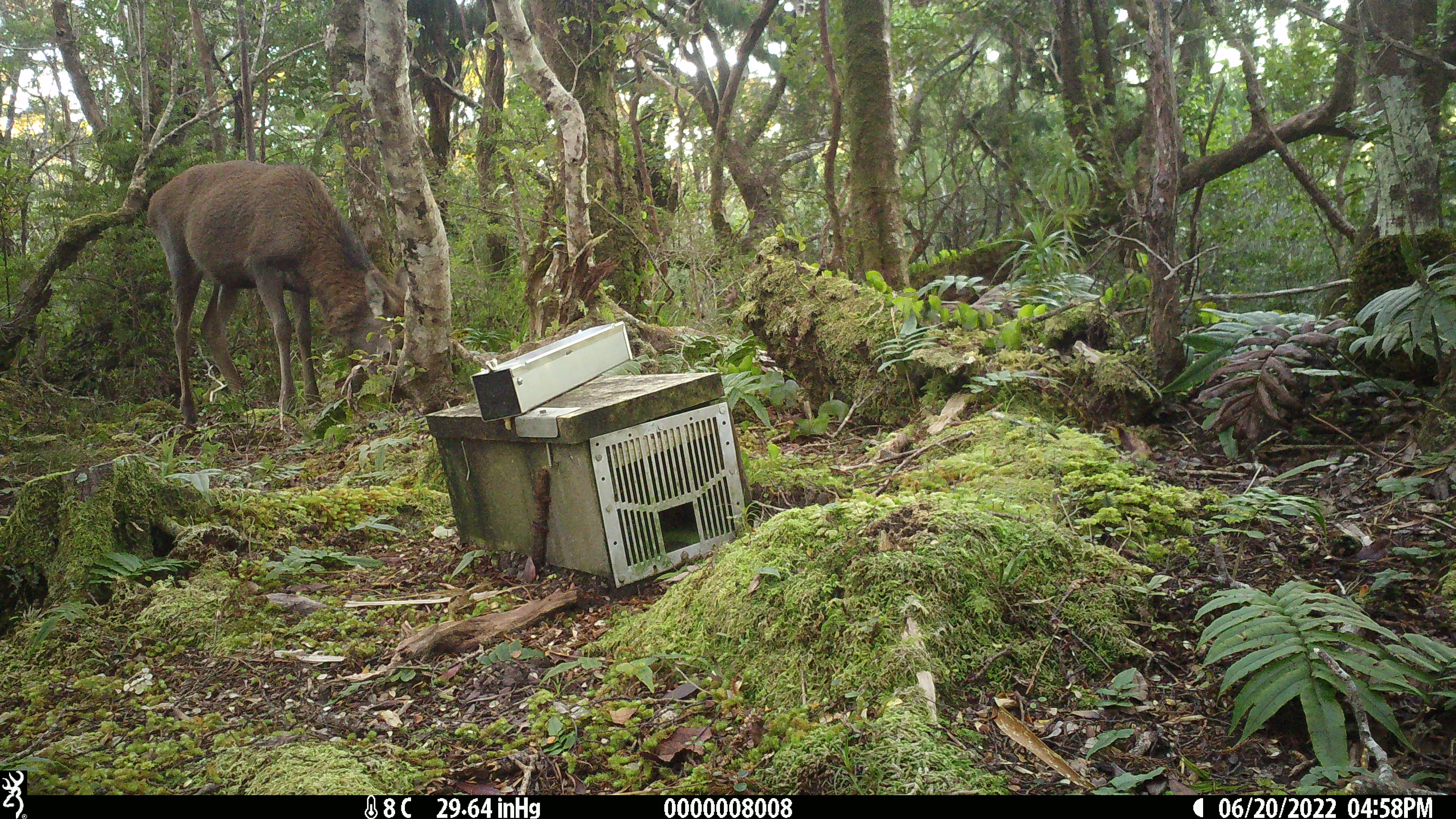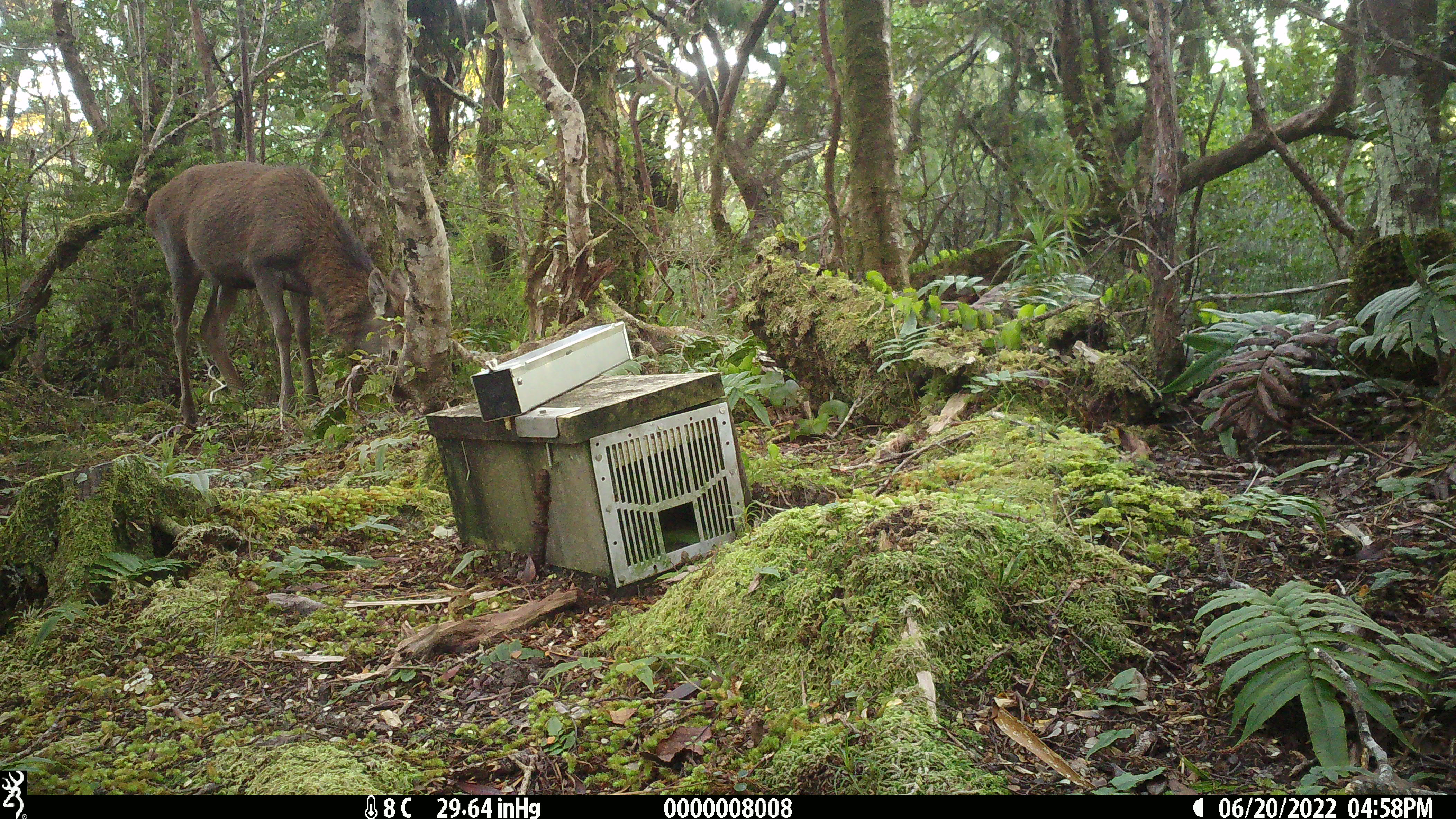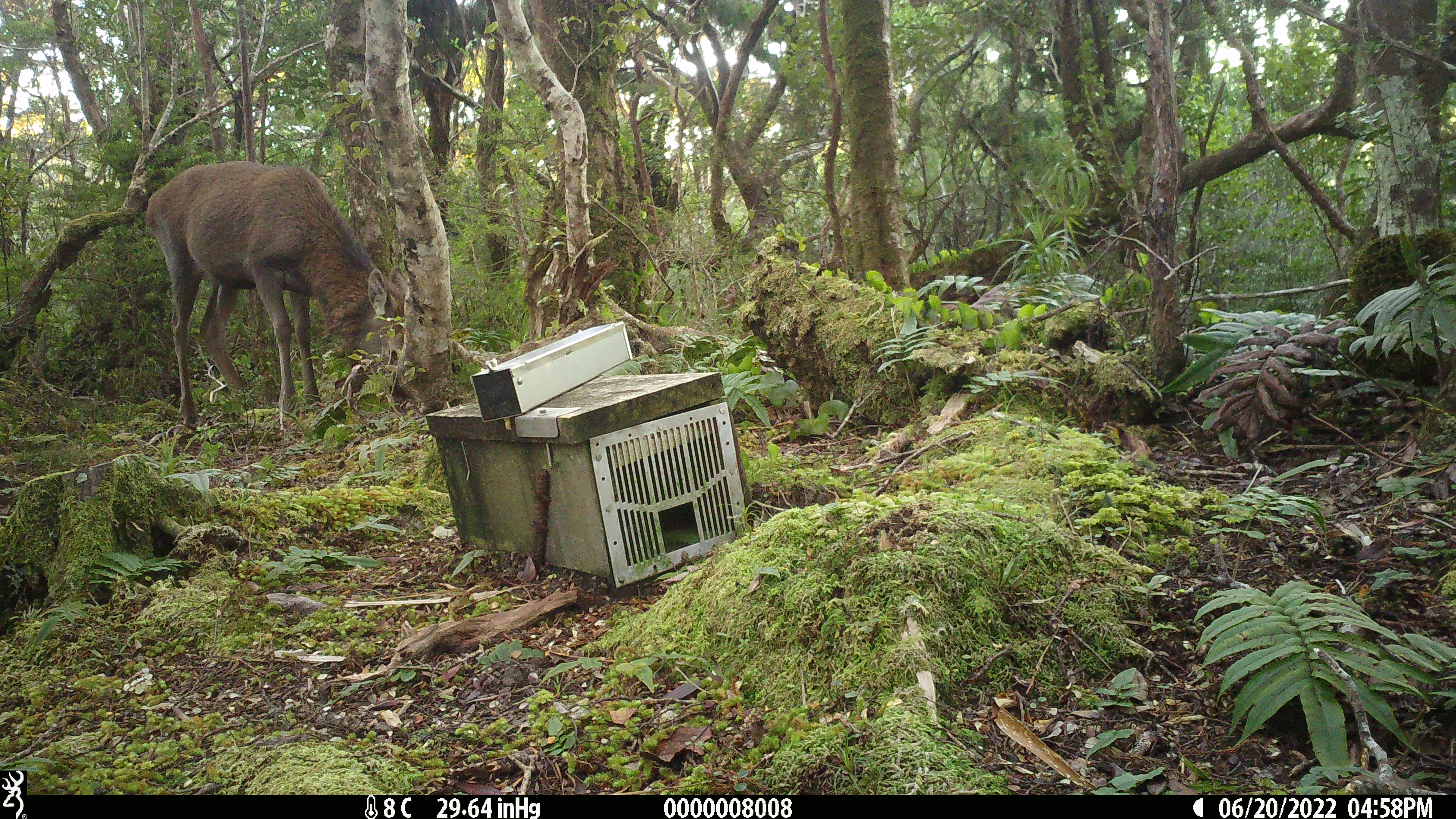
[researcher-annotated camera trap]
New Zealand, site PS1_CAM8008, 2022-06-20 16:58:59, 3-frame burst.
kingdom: Animalia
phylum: Chordata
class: Mammalia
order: Artiodactyla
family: Cervidae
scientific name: Cervidae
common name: deer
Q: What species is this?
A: Deer (Cervidae).